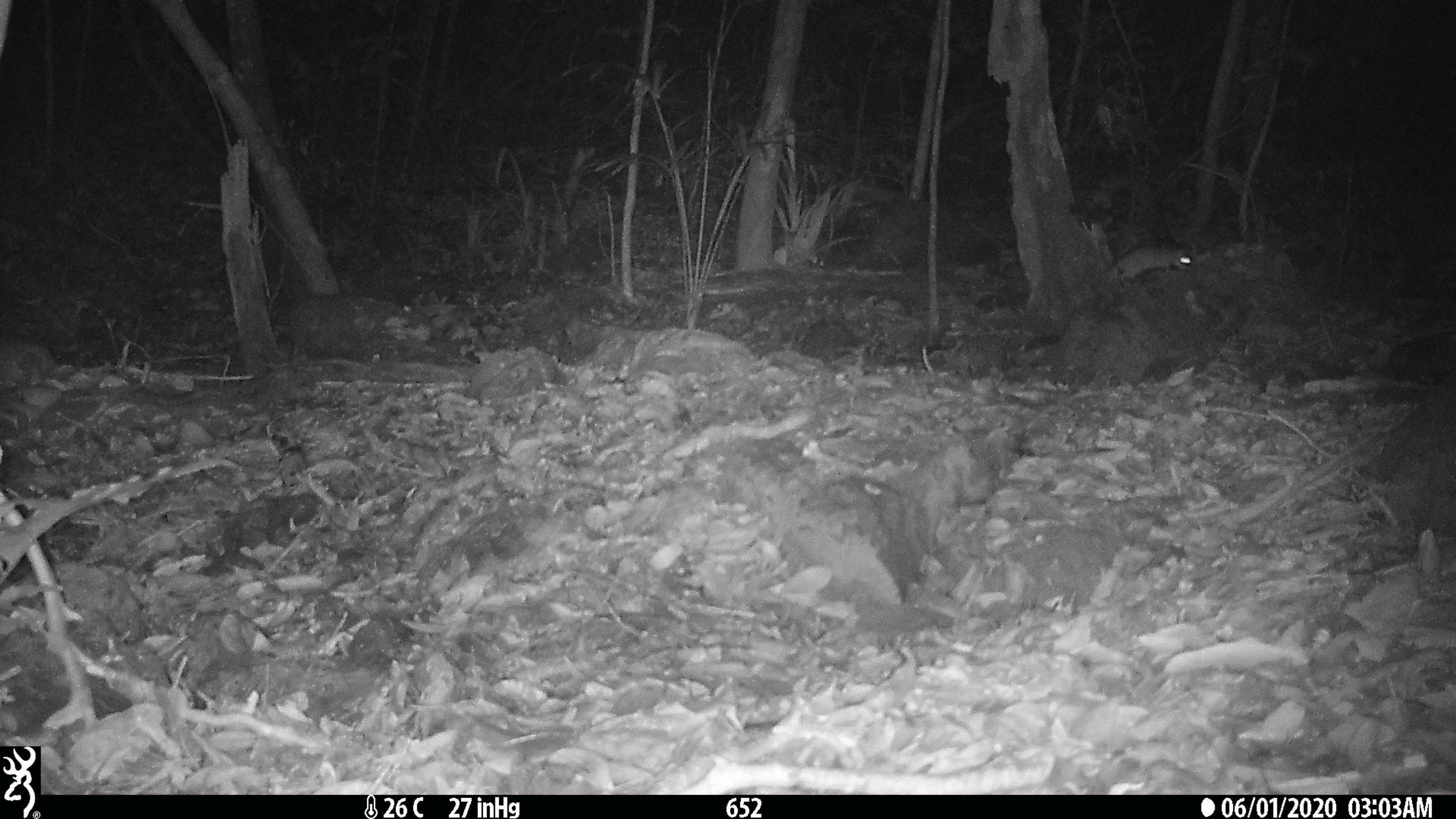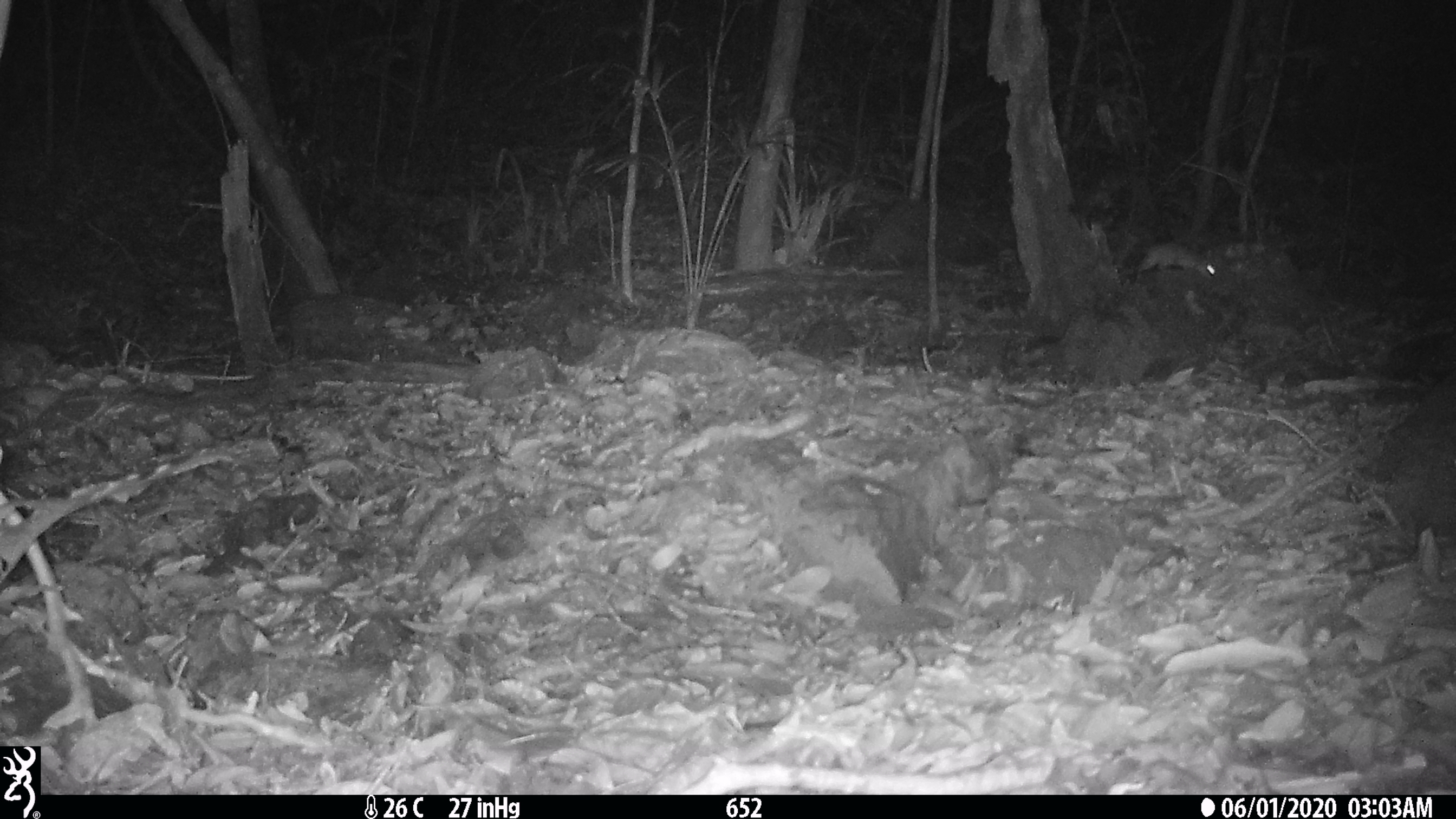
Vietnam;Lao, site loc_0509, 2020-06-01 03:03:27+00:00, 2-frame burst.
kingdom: Animalia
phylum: Chordata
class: Mammalia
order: Rodentia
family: Muridae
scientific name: Muridae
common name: old-world mice and rats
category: unidentified murid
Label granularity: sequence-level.